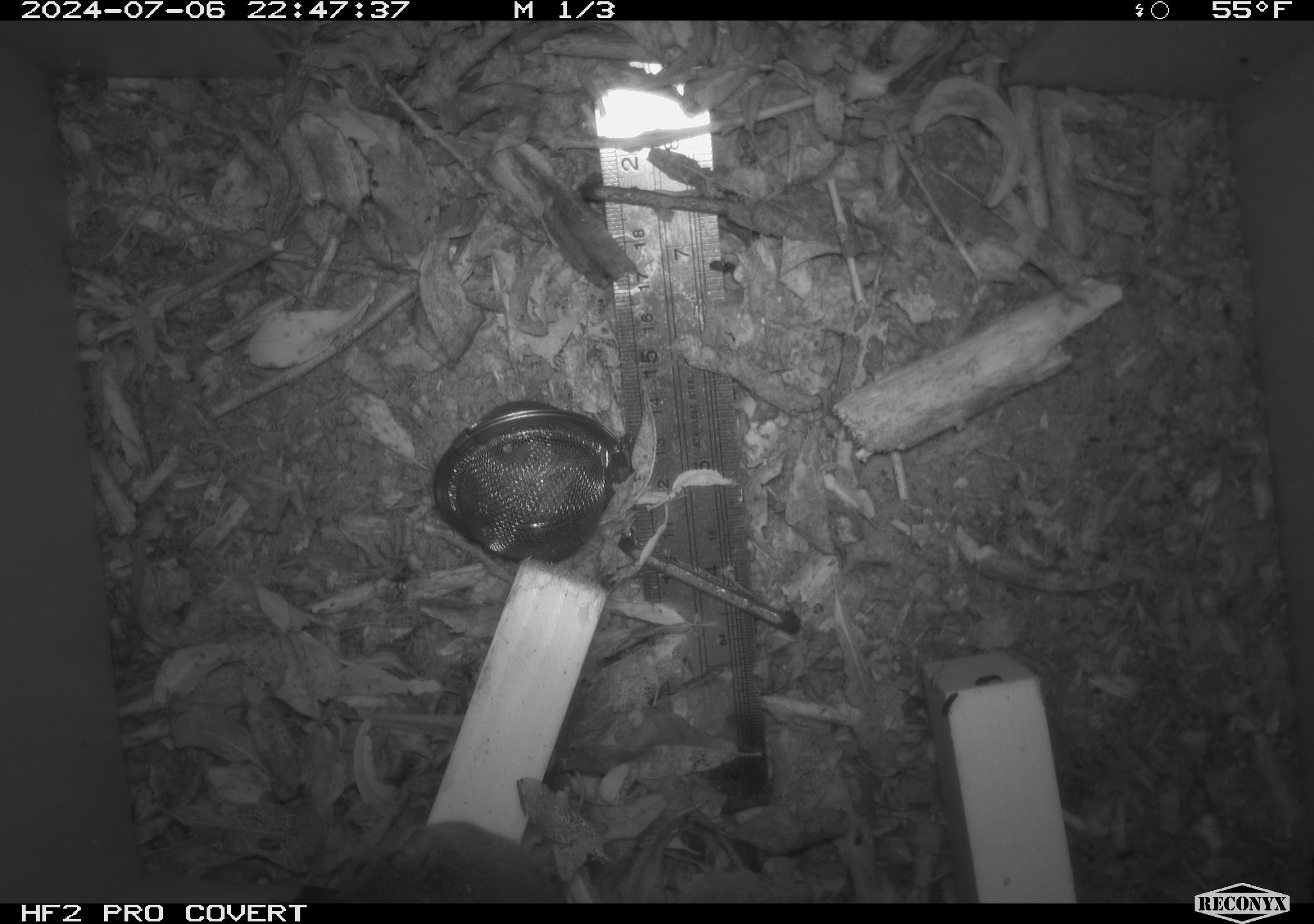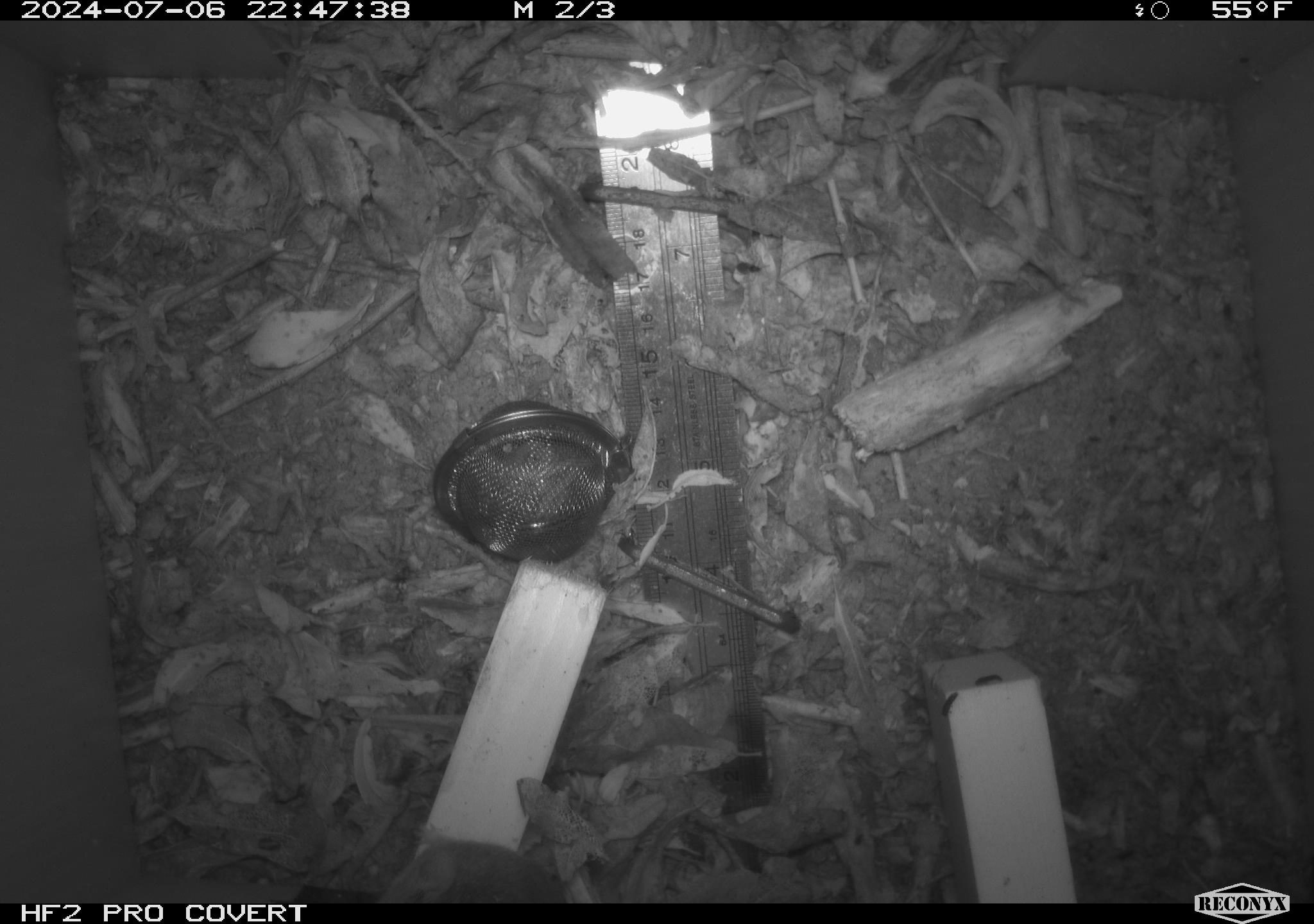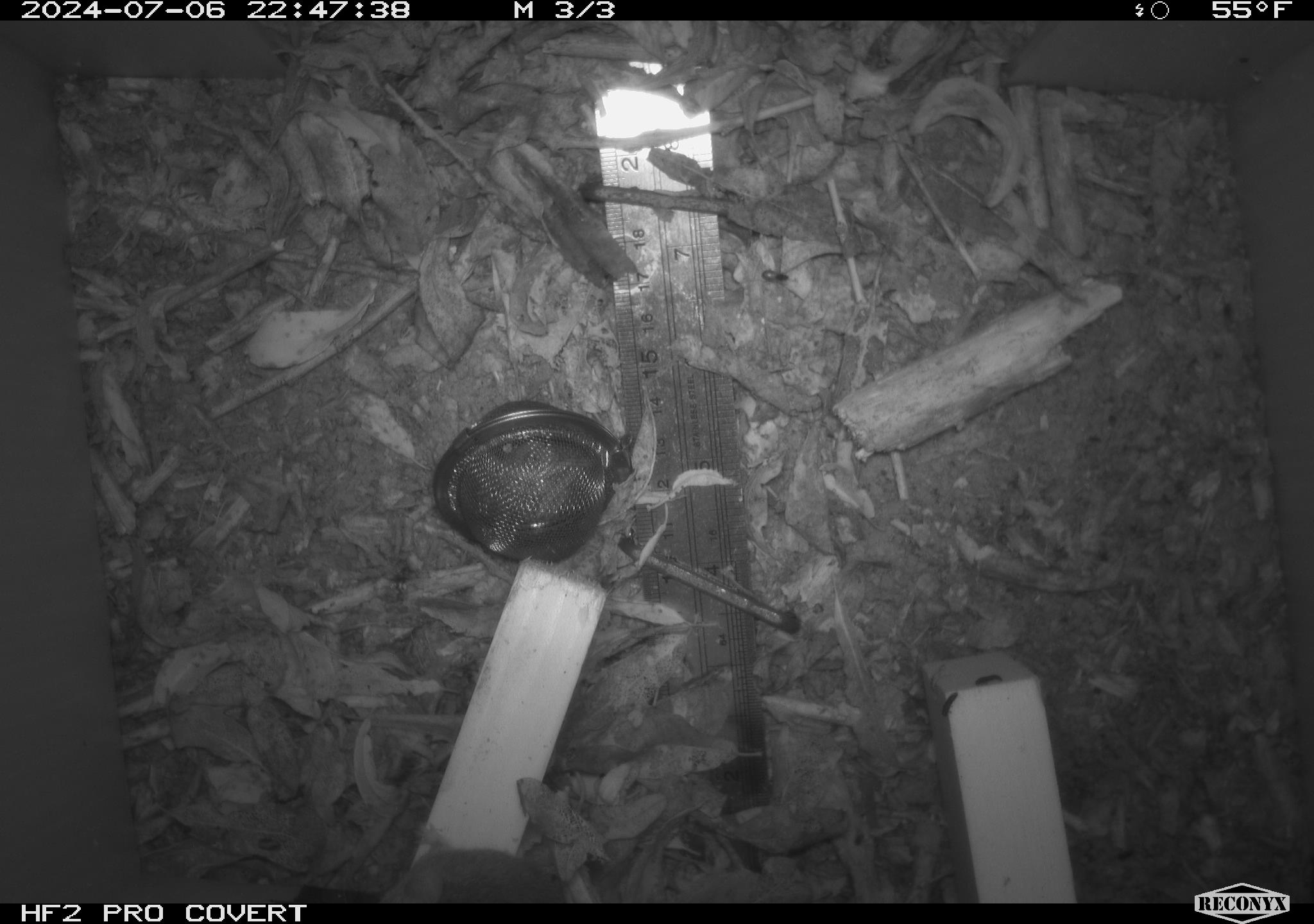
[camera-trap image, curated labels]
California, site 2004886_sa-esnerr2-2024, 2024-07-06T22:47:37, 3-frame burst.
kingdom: Animalia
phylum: Chordata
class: Mammalia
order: Rodentia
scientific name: Rodentia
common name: rodent